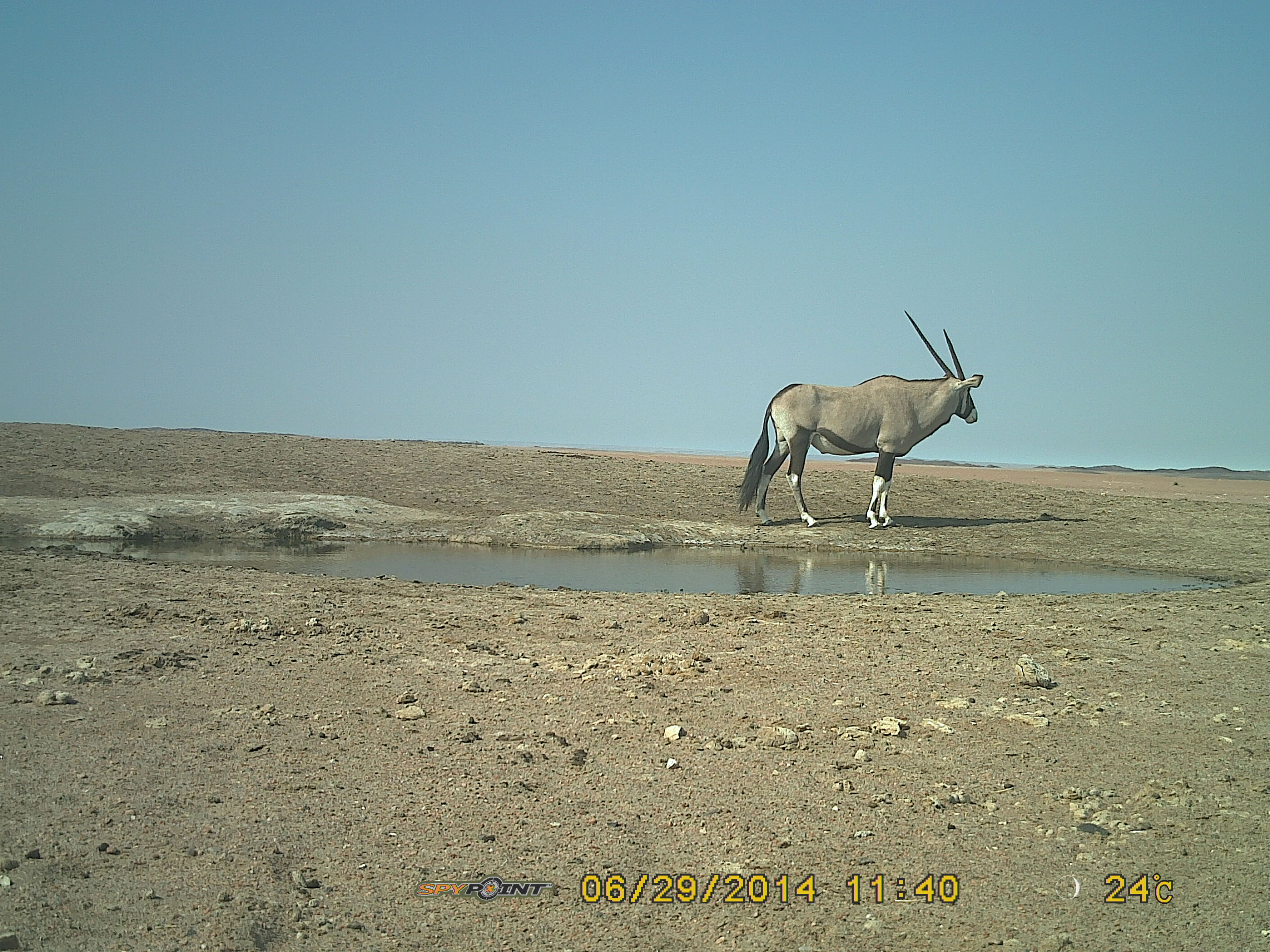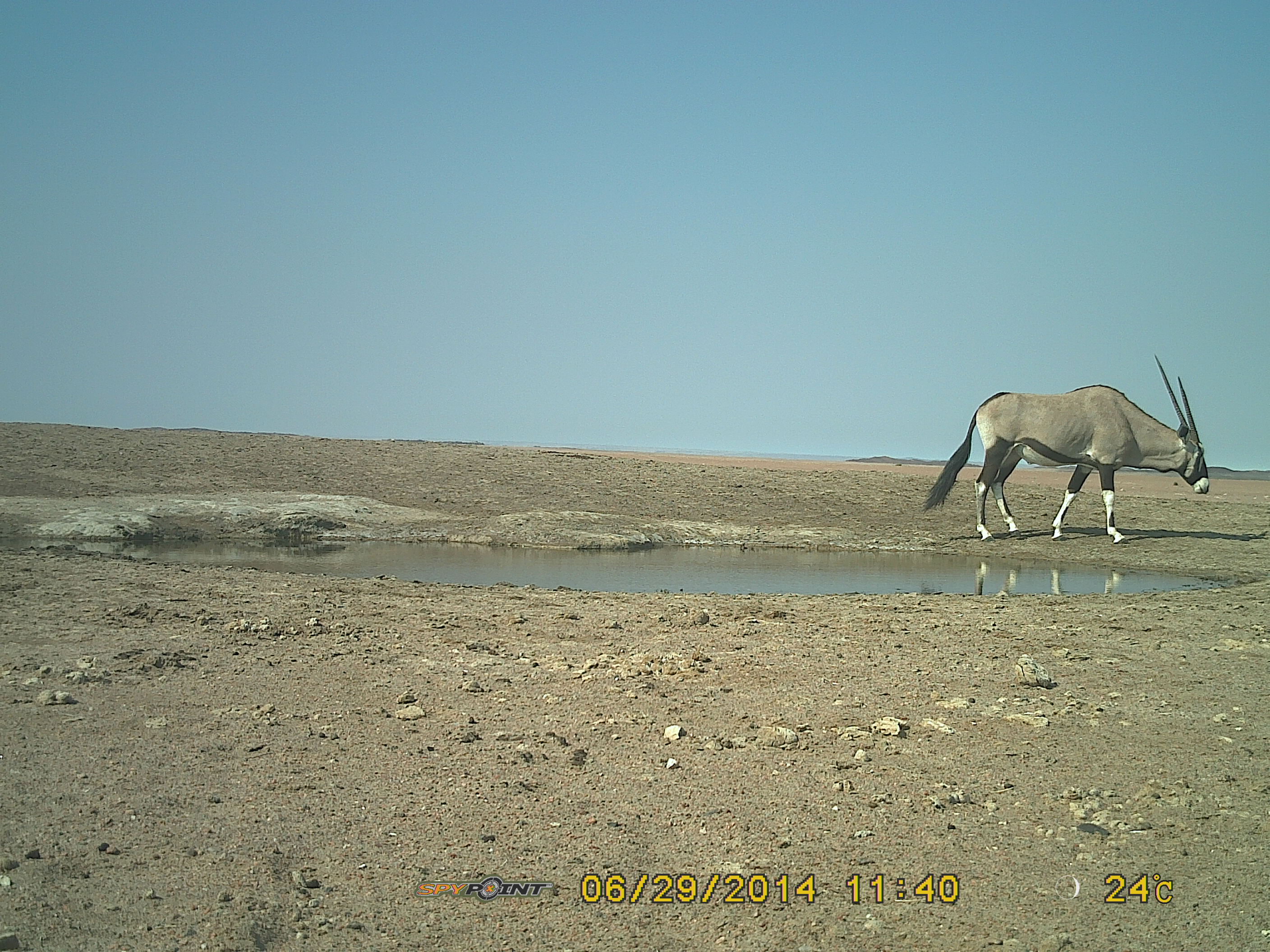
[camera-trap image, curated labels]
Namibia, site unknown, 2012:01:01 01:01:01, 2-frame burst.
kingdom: Animalia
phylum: Chordata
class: Mammalia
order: Artiodactyla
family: Bovidae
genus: Oryx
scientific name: Oryx gazella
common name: gemsbok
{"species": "Oryx gazella (gemsbok)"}